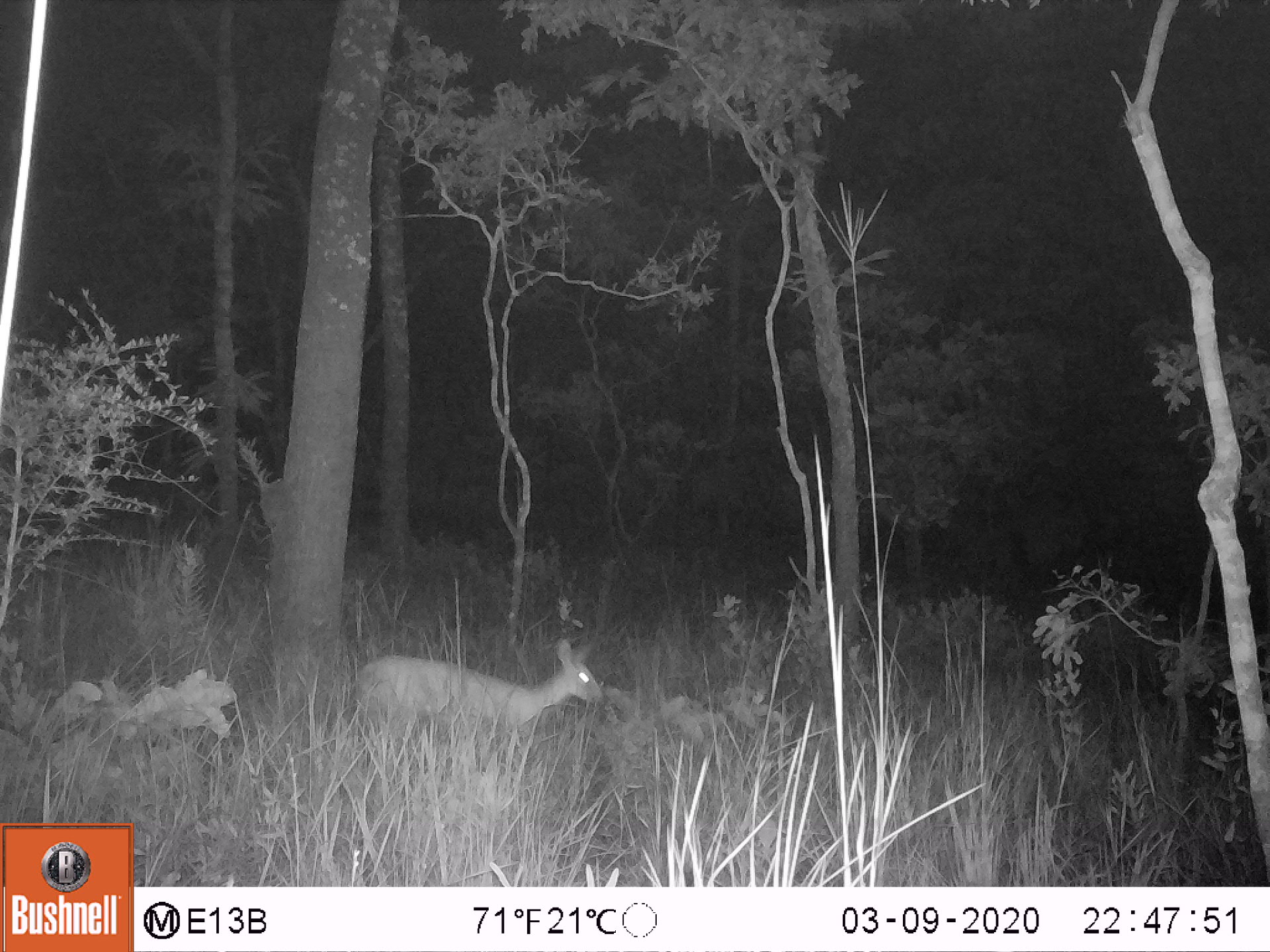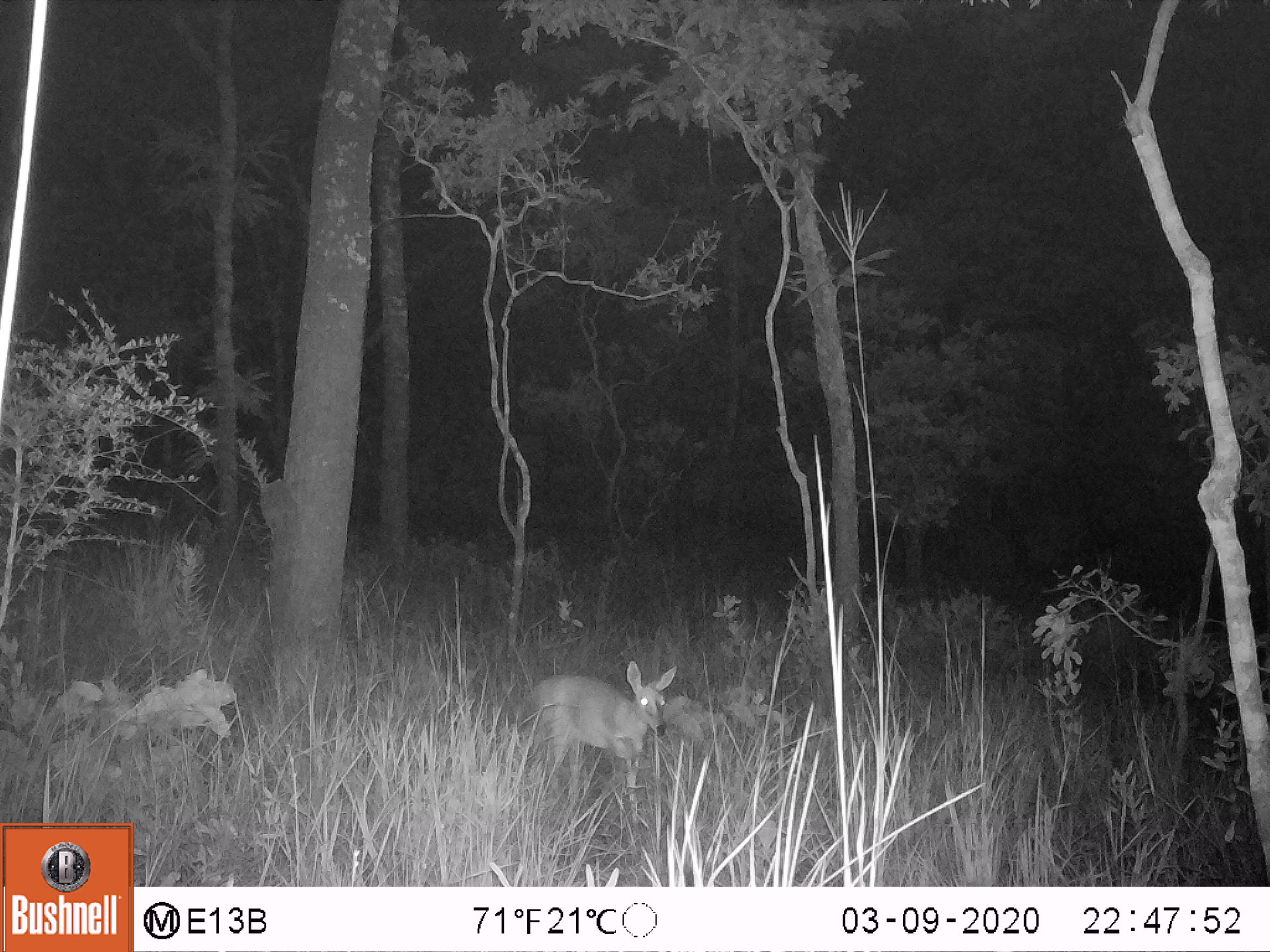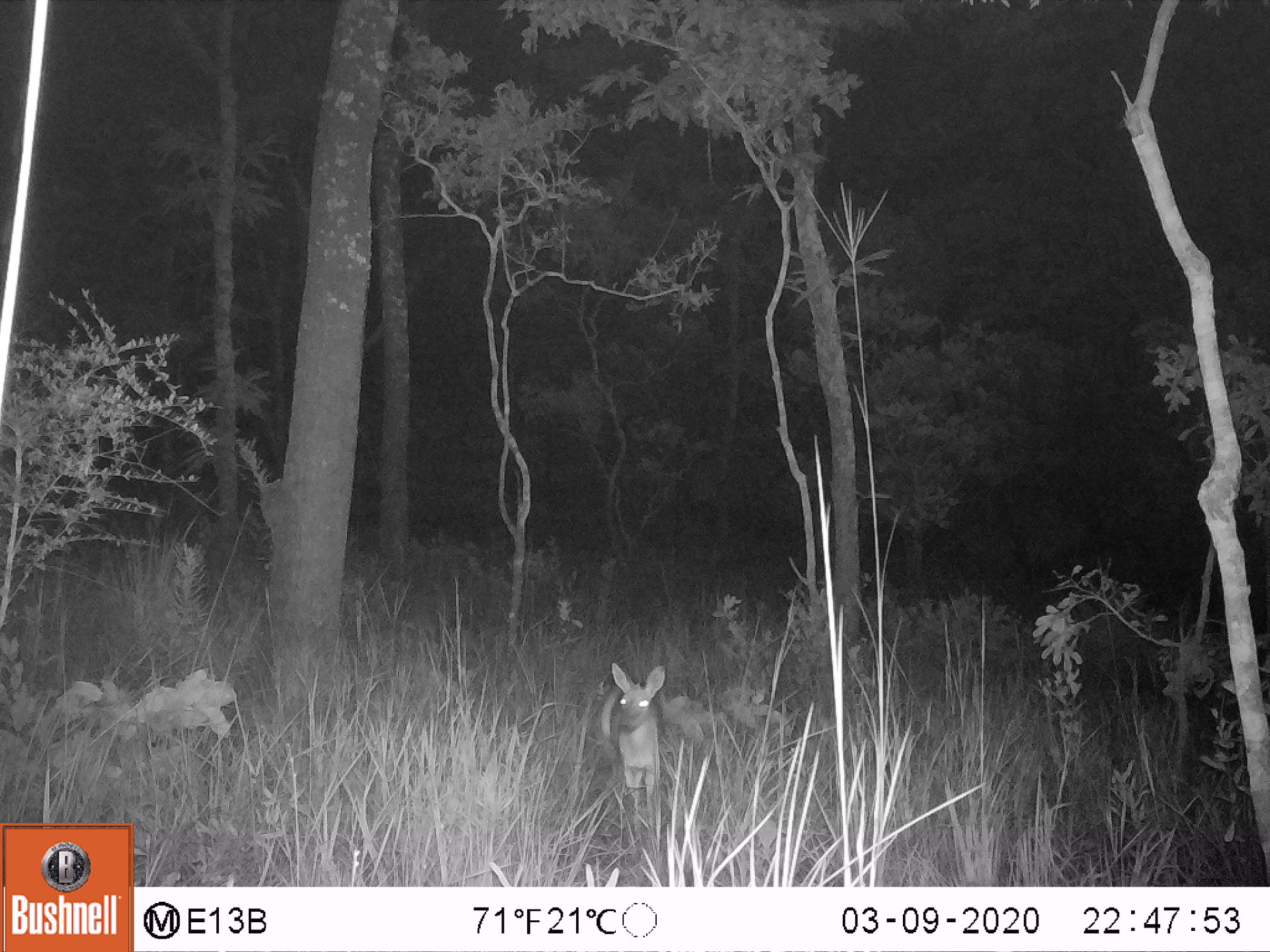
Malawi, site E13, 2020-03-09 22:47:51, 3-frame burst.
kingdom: Animalia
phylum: Chordata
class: Mammalia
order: Artiodactyla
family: Bovidae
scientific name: Antilopinae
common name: small antelope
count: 1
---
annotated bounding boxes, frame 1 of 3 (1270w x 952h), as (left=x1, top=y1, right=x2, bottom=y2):
small antelope: (left=352, top=634, right=611, bottom=739)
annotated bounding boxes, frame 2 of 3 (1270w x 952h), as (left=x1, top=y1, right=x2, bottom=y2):
small antelope: (left=523, top=657, right=679, bottom=791)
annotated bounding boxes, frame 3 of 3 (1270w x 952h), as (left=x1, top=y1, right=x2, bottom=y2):
small antelope: (left=596, top=657, right=669, bottom=806)